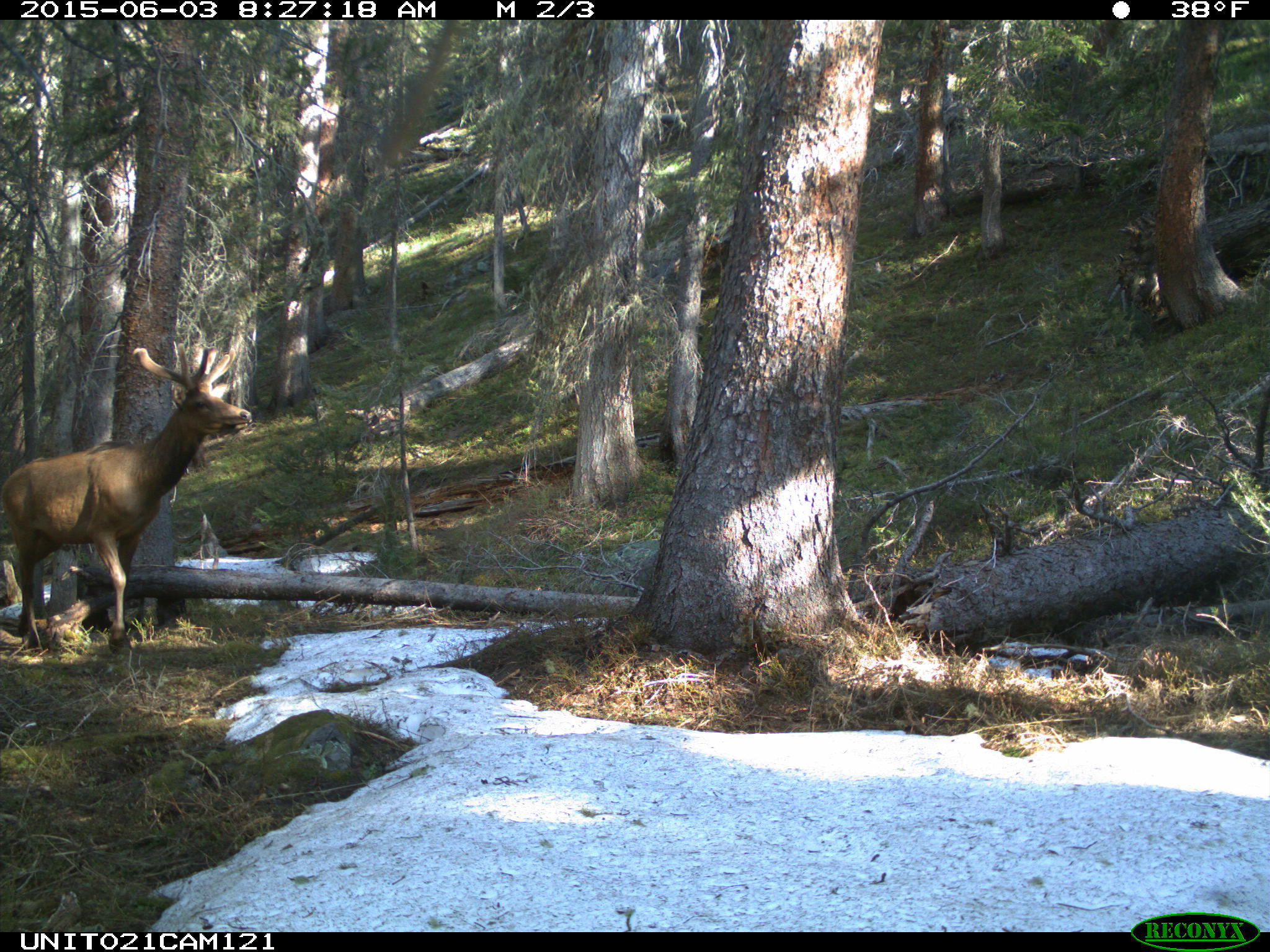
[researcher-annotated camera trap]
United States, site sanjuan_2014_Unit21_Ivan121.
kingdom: Animalia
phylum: Chordata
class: Mammalia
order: Artiodactyla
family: Cervidae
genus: Cervus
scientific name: Cervus elaphus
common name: red deer